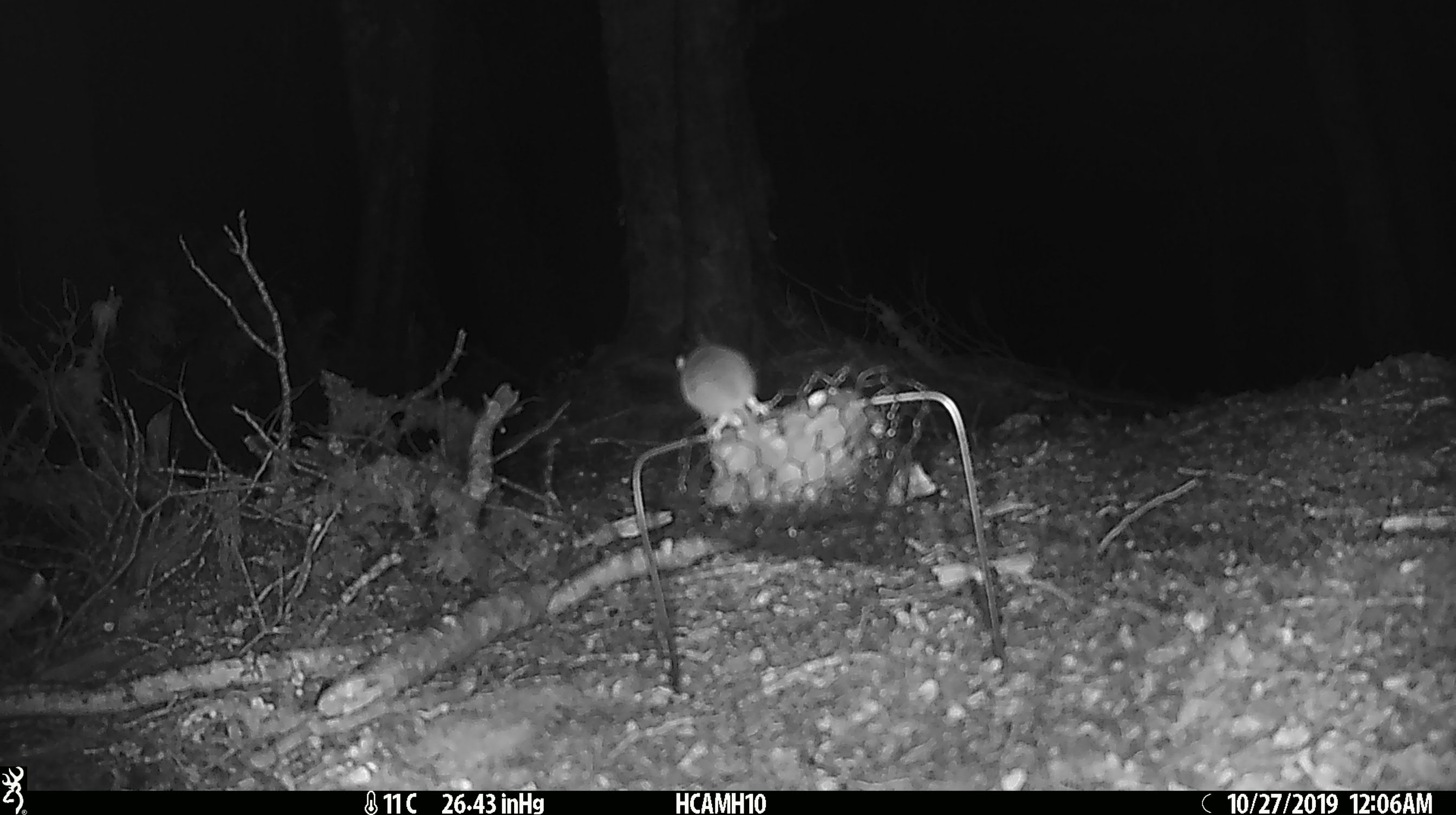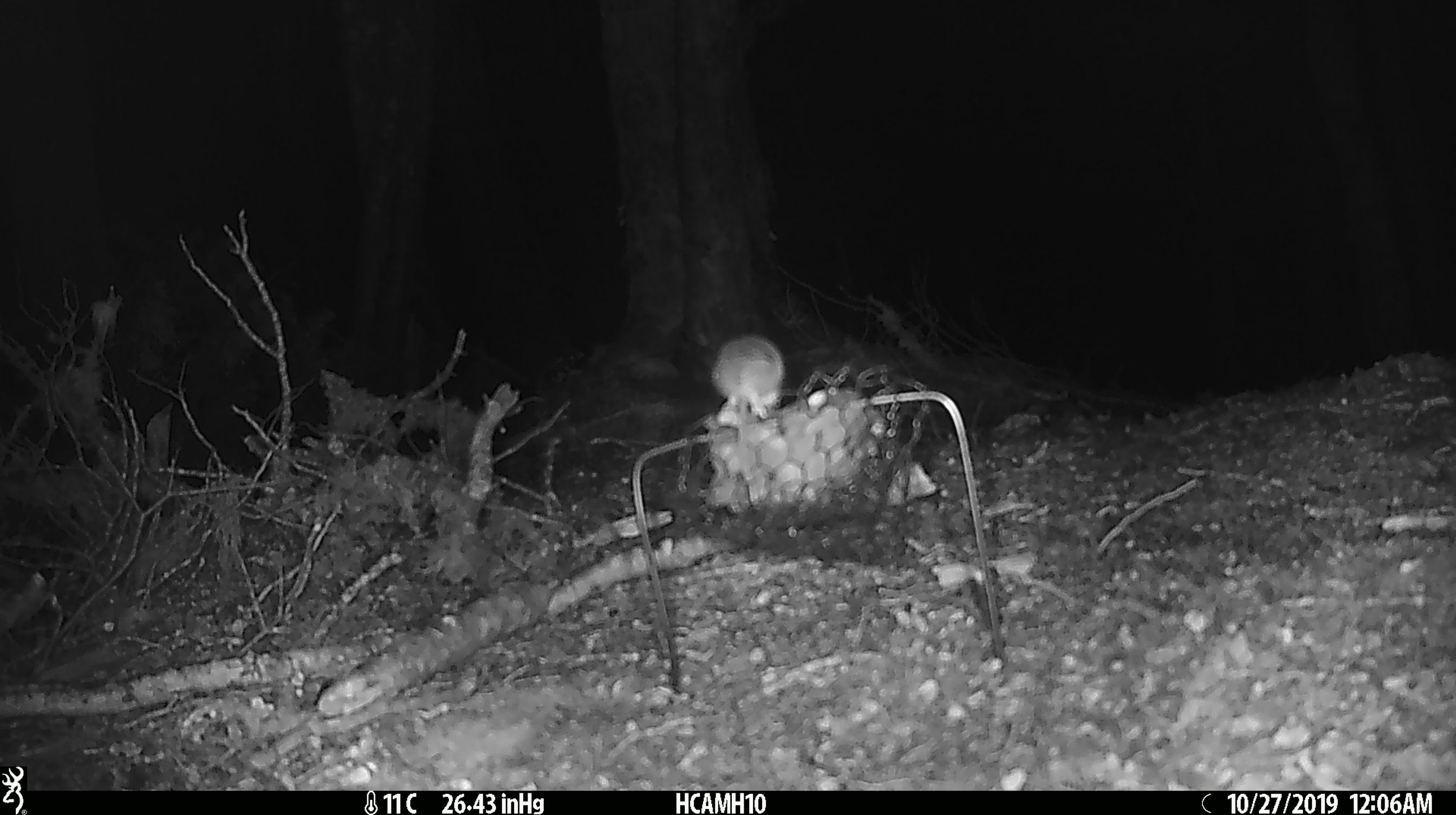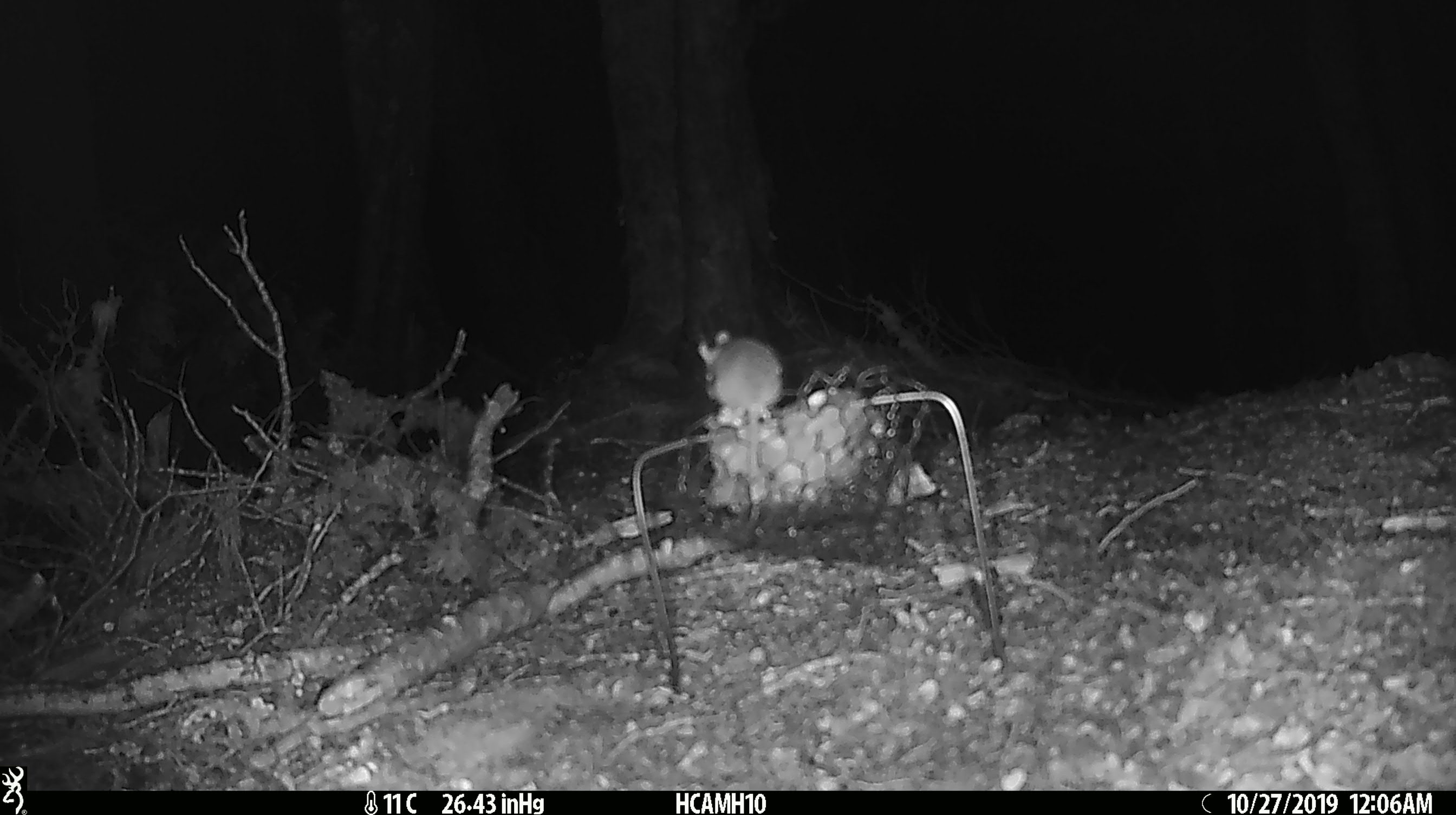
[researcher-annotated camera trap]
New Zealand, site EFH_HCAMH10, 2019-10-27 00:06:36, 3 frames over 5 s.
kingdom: Animalia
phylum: Chordata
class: Mammalia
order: Rodentia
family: Muridae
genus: Mus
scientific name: Mus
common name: mouse